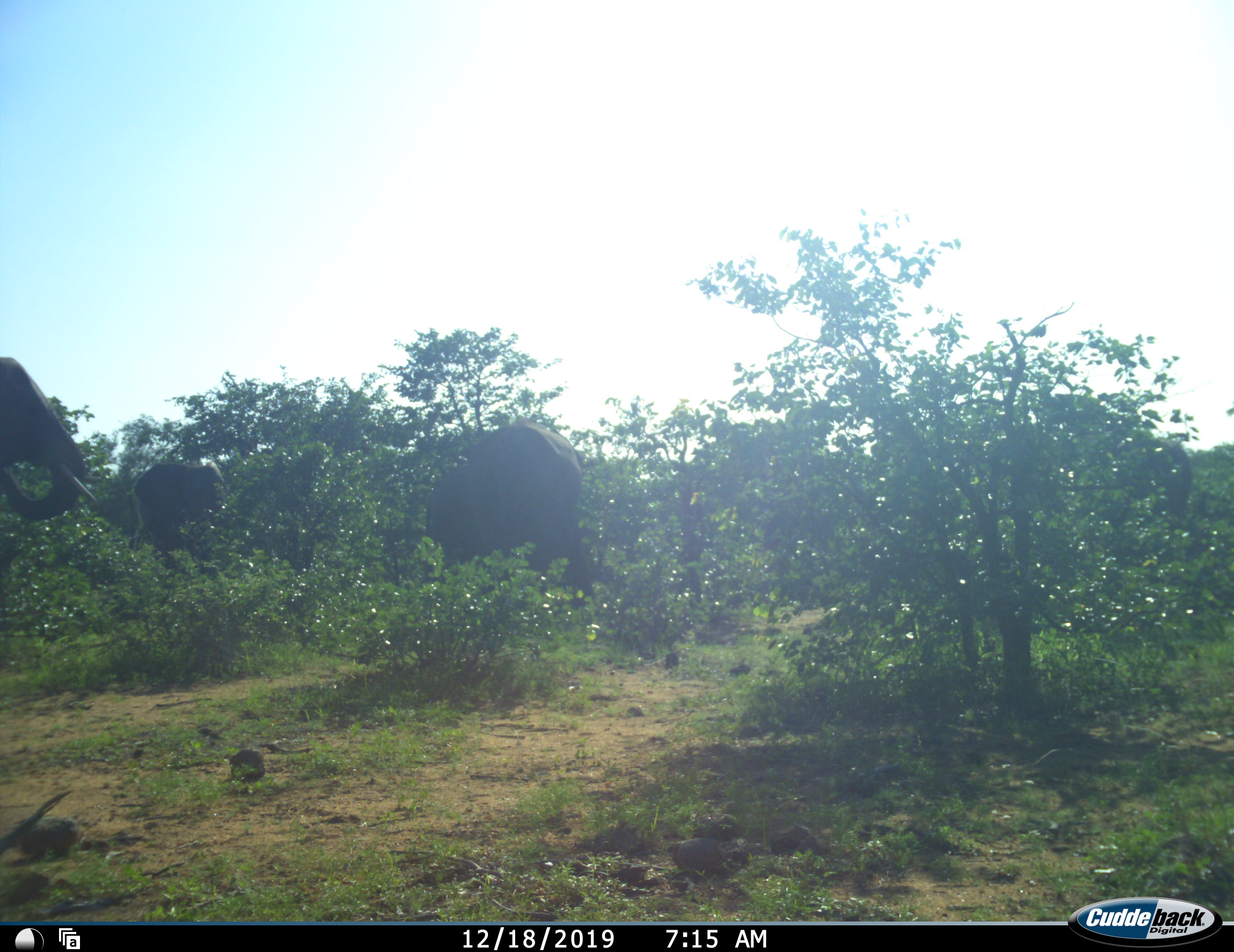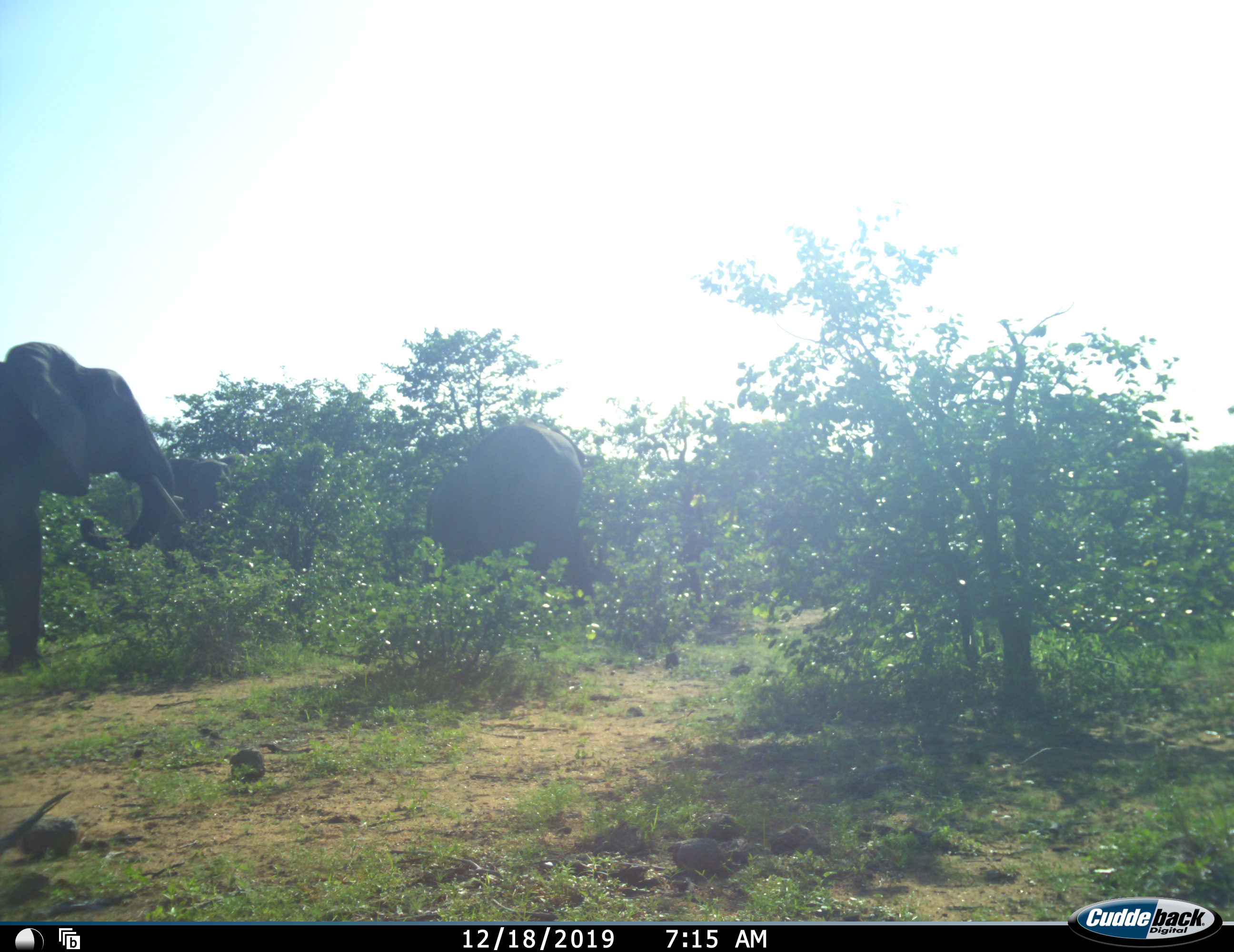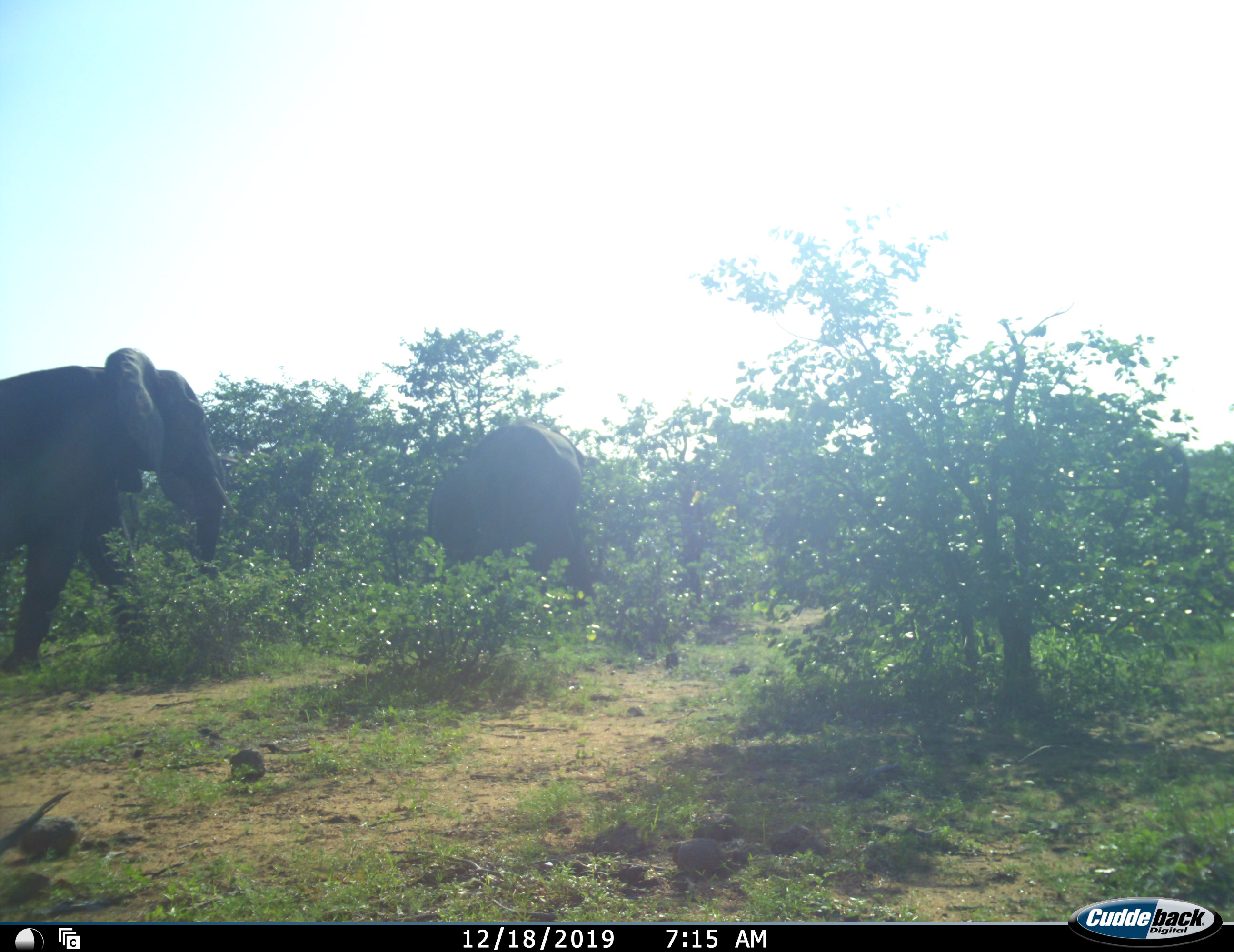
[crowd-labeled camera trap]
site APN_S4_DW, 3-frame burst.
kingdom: Animalia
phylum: Chordata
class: Mammalia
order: Proboscidea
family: Elephantidae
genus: Loxodonta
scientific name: Loxodonta africana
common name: african bush elephant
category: elephant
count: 3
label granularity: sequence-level